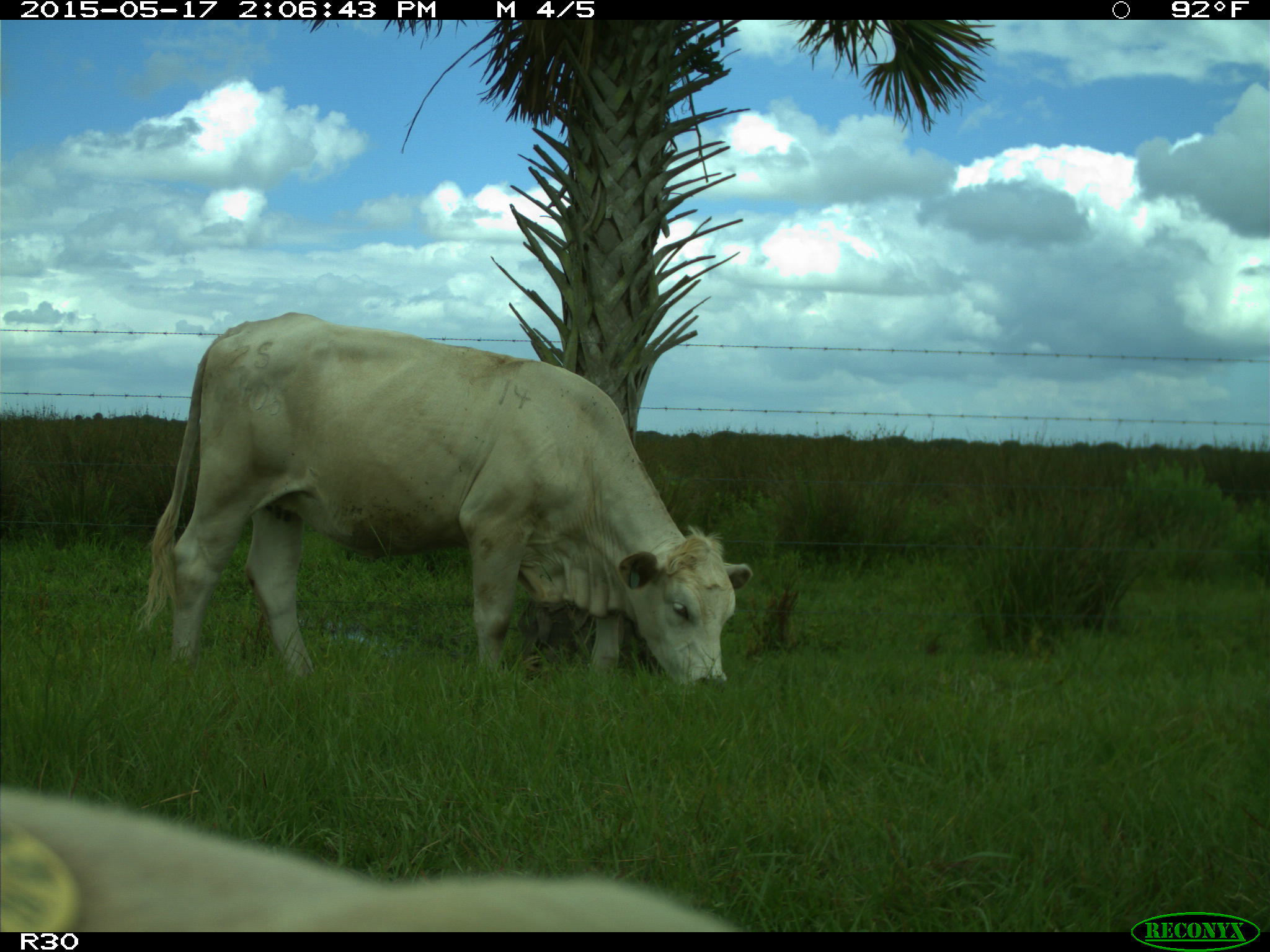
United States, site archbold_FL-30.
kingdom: Animalia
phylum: Chordata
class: Mammalia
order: Artiodactyla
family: Bovidae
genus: Bos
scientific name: Bos taurus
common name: domestic cow